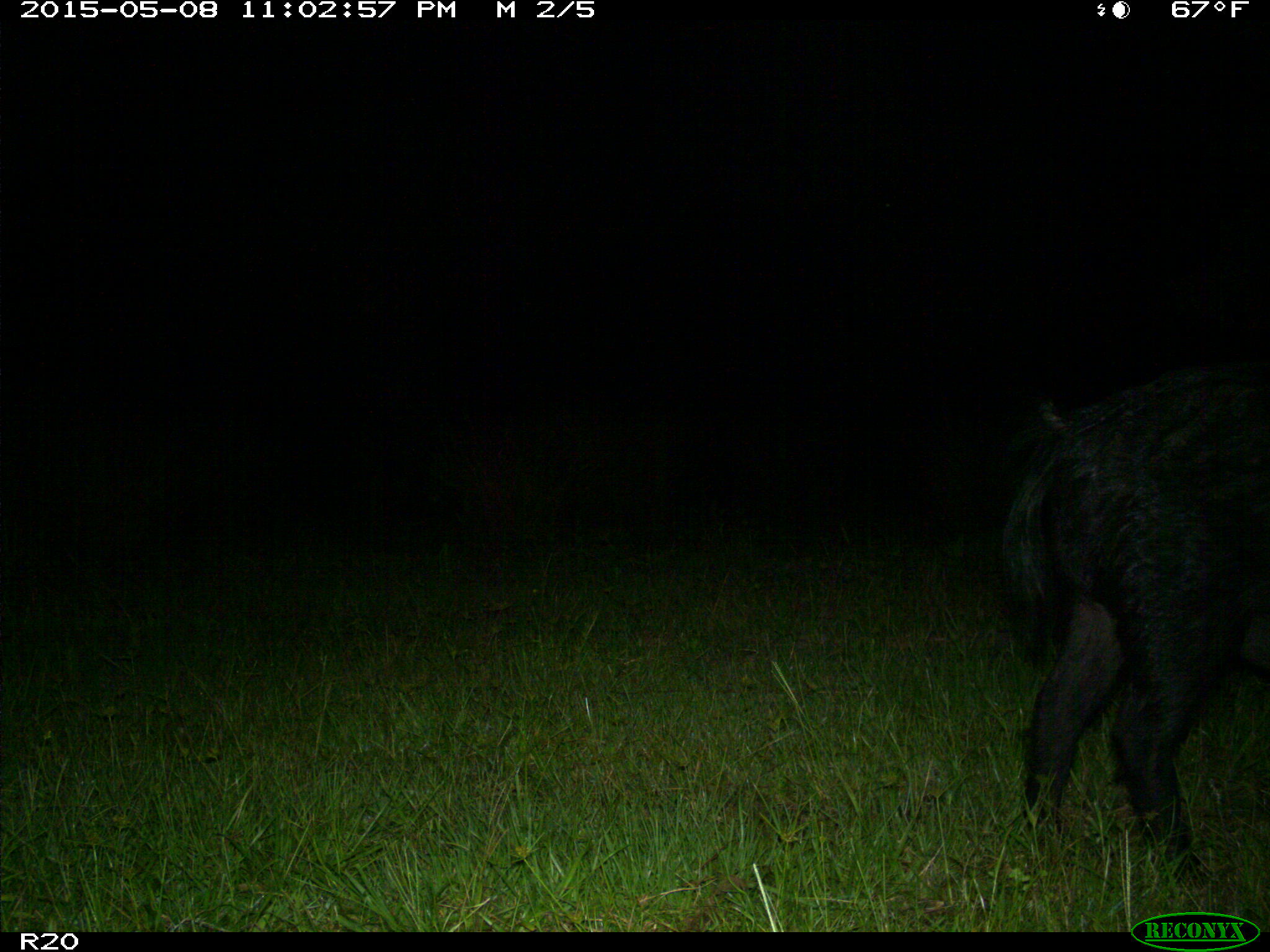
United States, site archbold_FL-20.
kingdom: Animalia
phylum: Chordata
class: Mammalia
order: Artiodactyla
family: Suidae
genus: Sus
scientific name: Sus scrofa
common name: wild boar